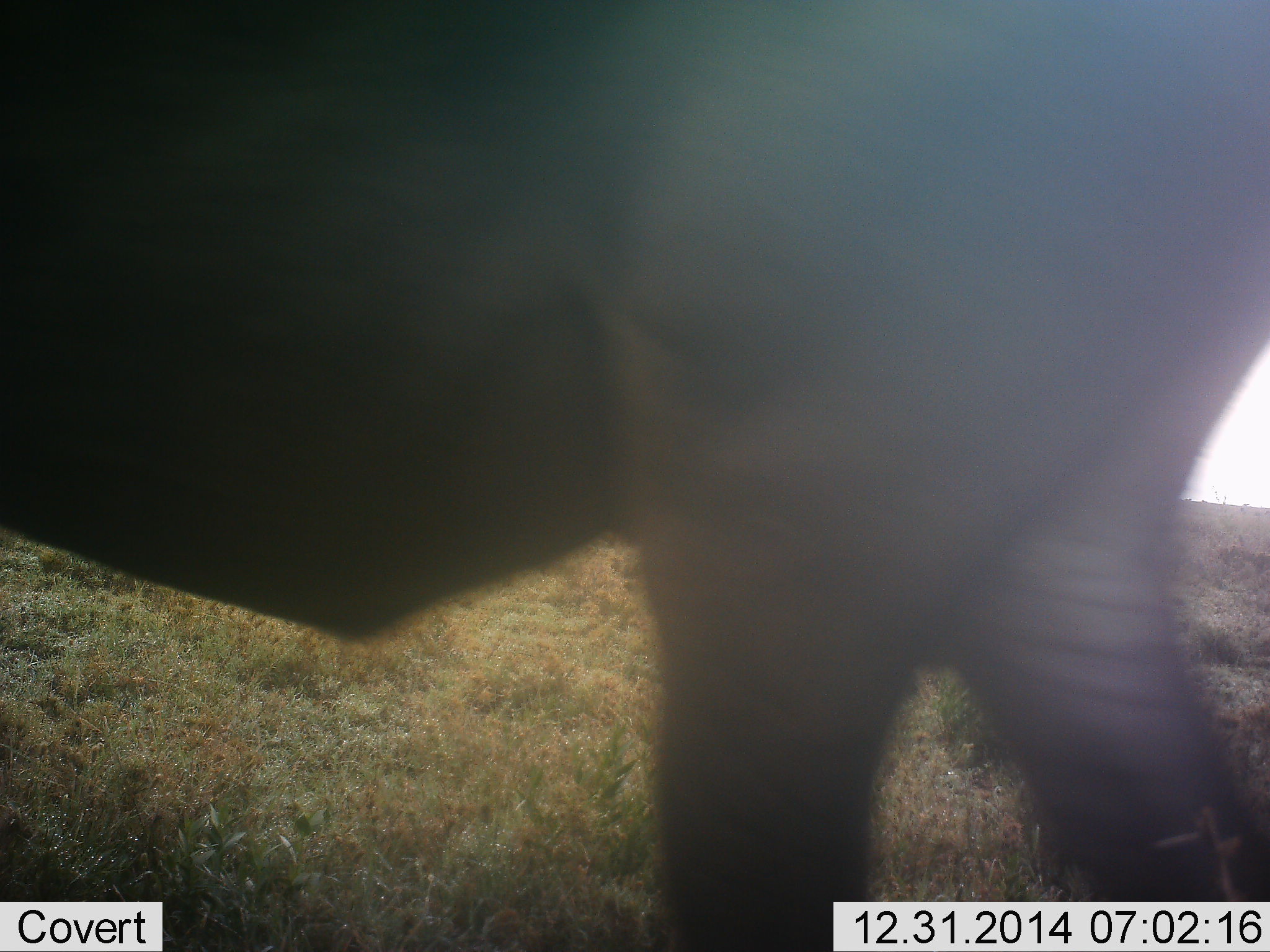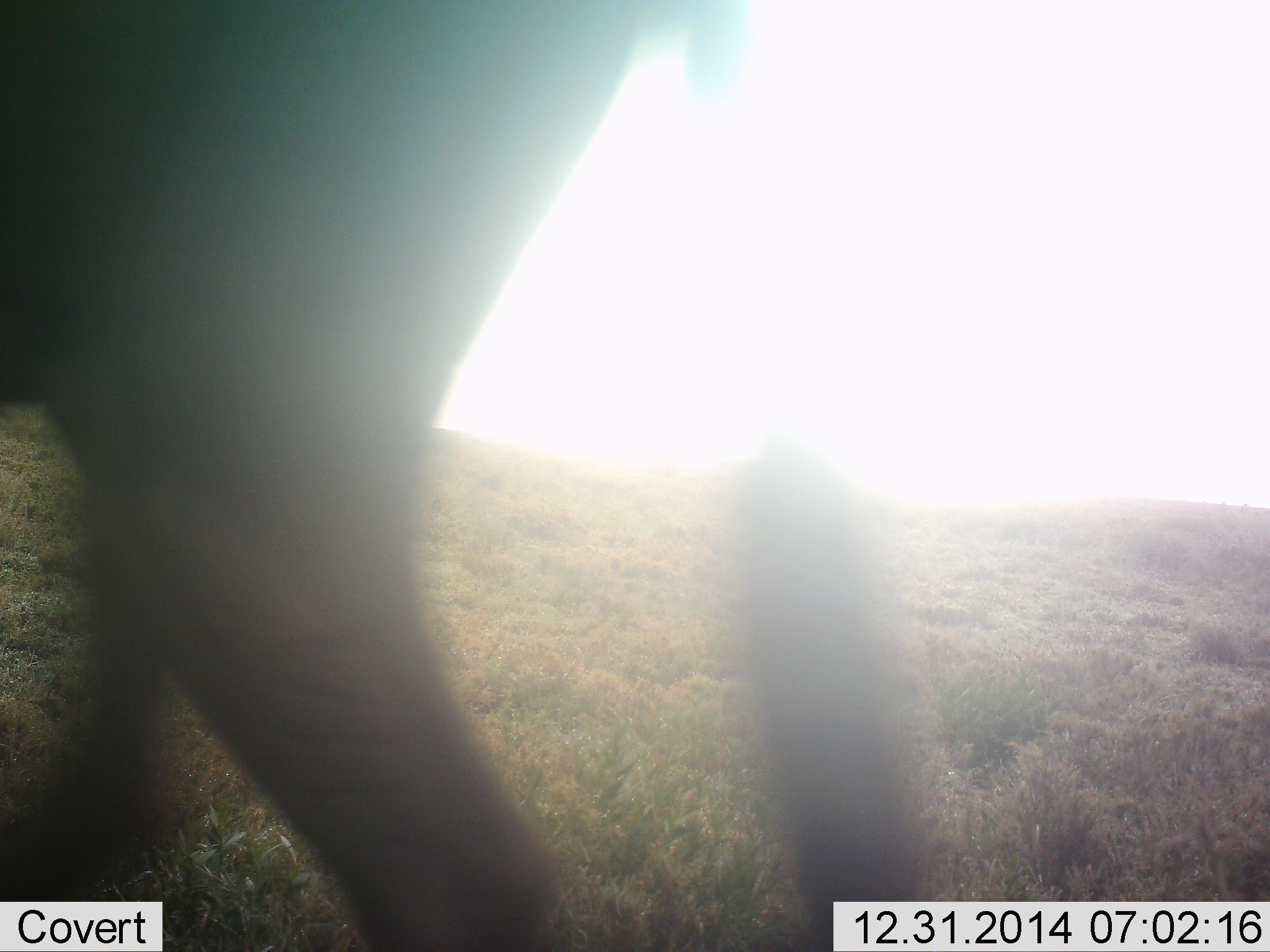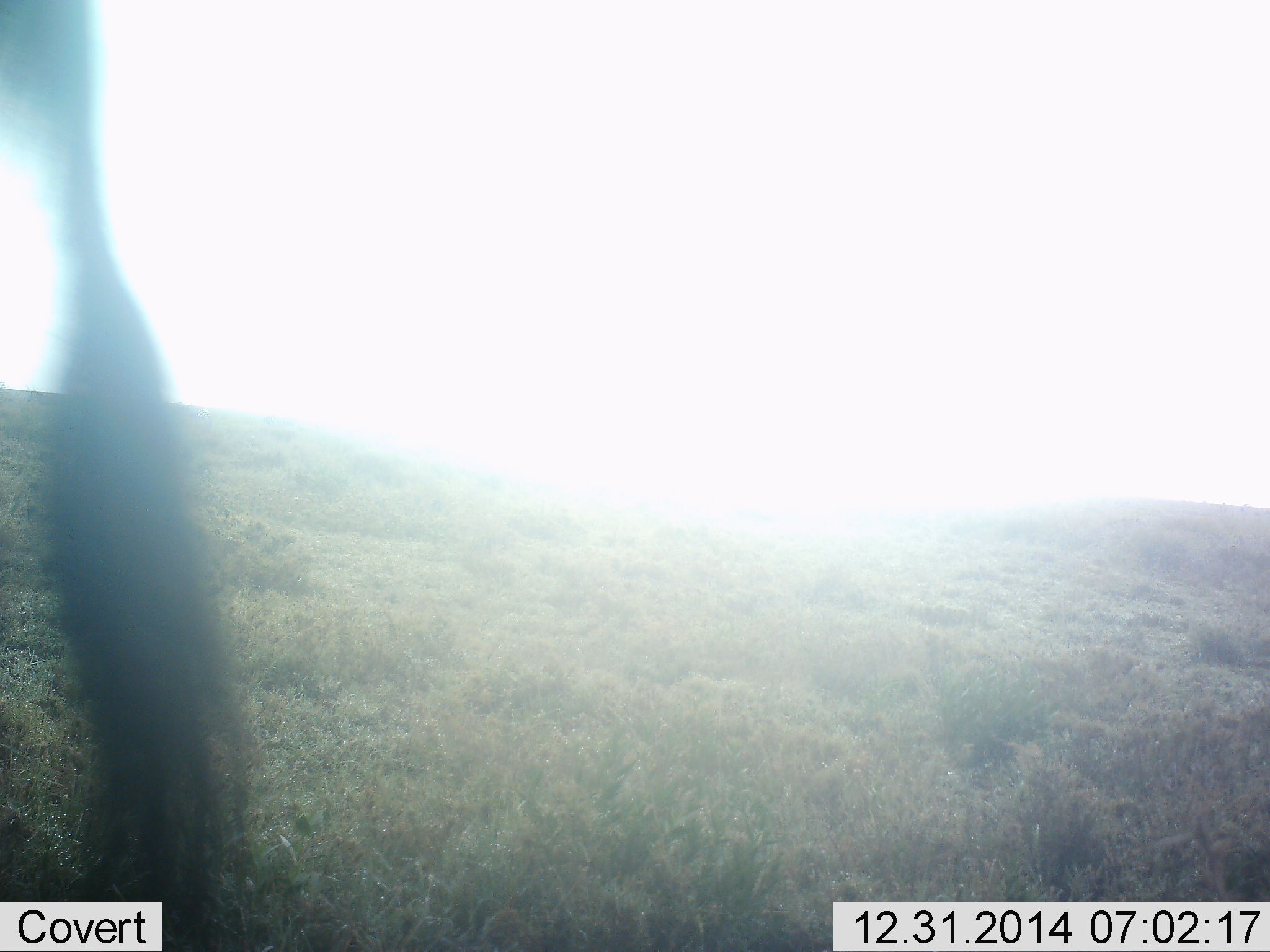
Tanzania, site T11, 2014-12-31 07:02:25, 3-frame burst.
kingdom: Animalia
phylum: Chordata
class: Mammalia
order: Artiodactyla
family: Bovidae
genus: Connochaetes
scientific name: Connochaetes taurinus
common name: blue wildebeest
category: wildebeest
Wildebeest (blue wildebeest) (Connochaetes taurinus), count 1. Behavior (volunteer vote fractions): standing 0%, resting 0%, moving 100%, interacting 0%. Young present (vote fraction): 0%. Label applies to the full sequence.